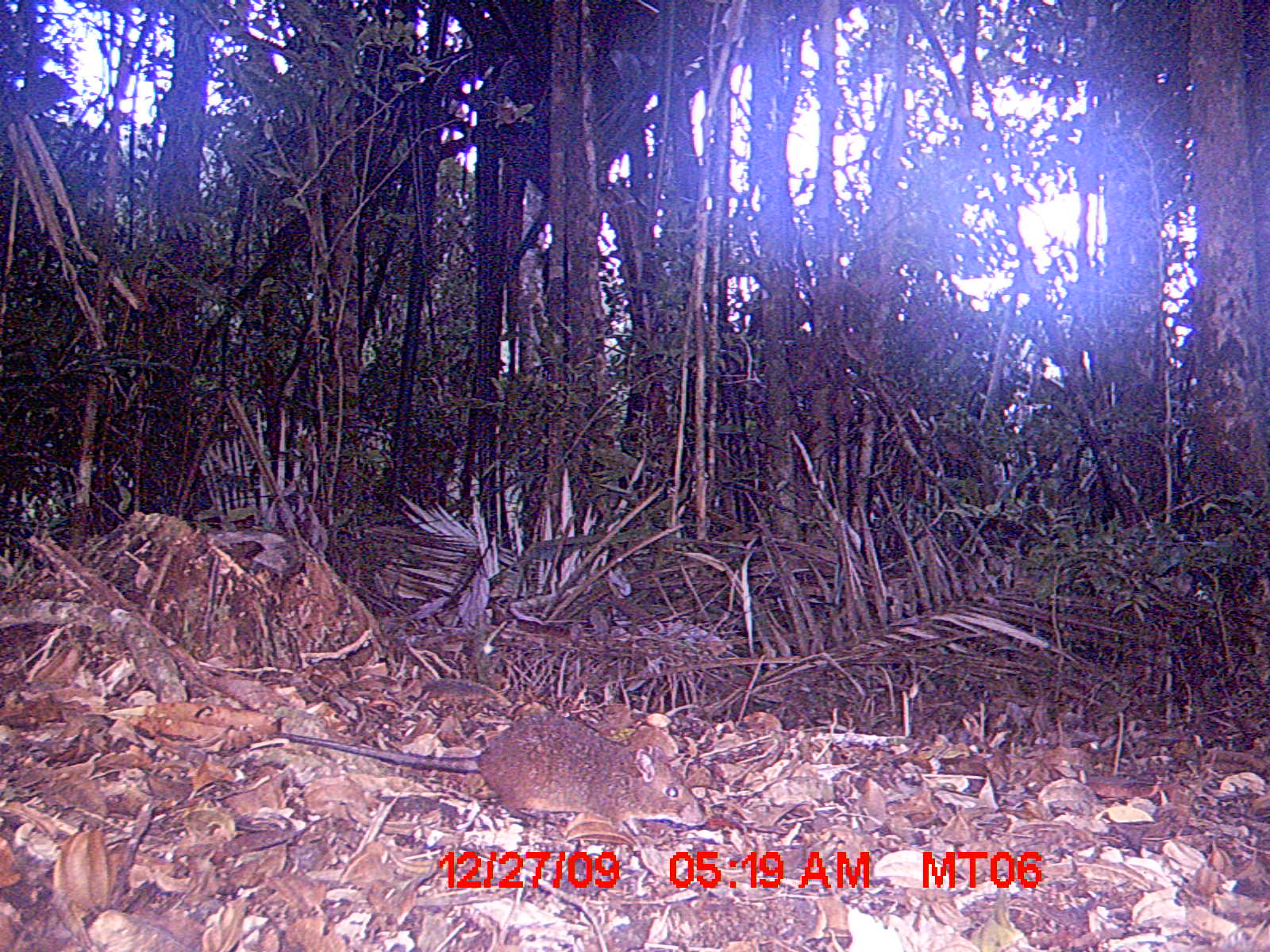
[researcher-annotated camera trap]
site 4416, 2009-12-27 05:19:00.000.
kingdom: Animalia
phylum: Chordata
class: Mammalia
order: Rodentia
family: Nesomyidae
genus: Hypogeomys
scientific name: Hypogeomys antimena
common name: malagasy giant rat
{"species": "Hypogeomys antimena (malagasy giant rat)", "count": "1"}